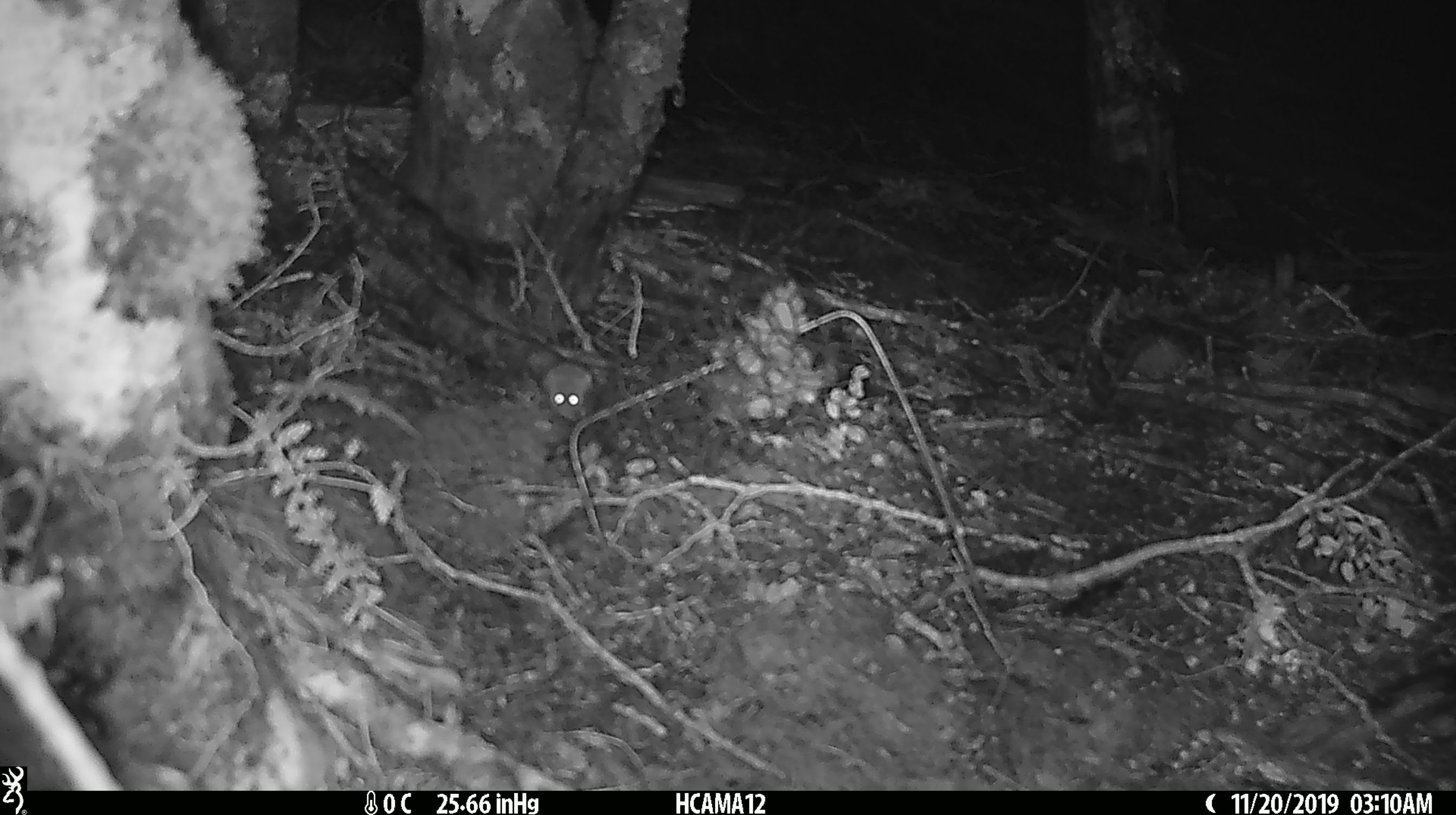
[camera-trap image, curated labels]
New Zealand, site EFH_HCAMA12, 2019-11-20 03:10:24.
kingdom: Animalia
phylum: Chordata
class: Mammalia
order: Rodentia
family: Muridae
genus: Mus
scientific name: Mus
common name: mouse